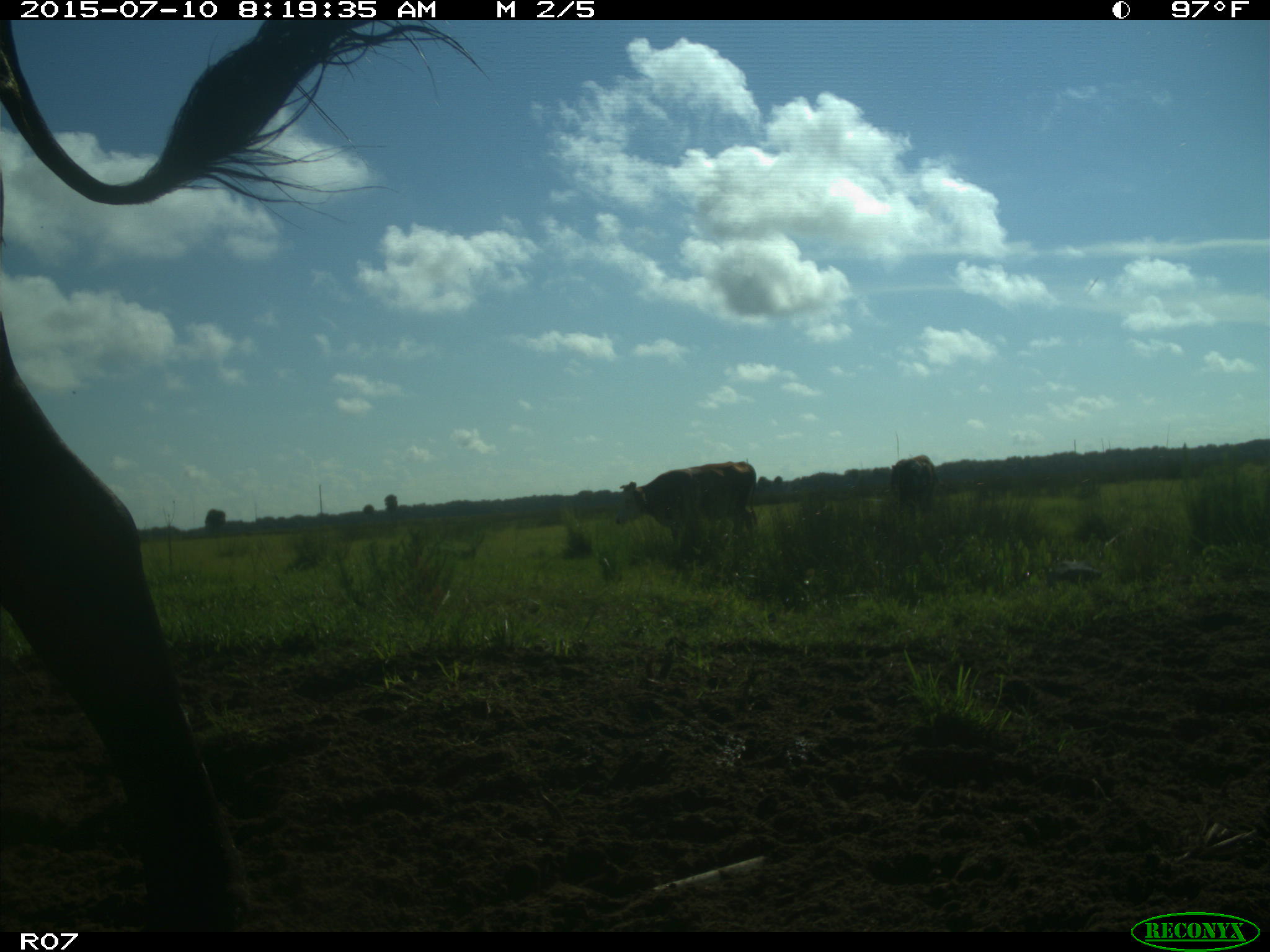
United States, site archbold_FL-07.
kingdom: Animalia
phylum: Chordata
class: Mammalia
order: Artiodactyla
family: Bovidae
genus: Bos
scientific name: Bos taurus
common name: domestic cow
Bos taurus (domestic cow).